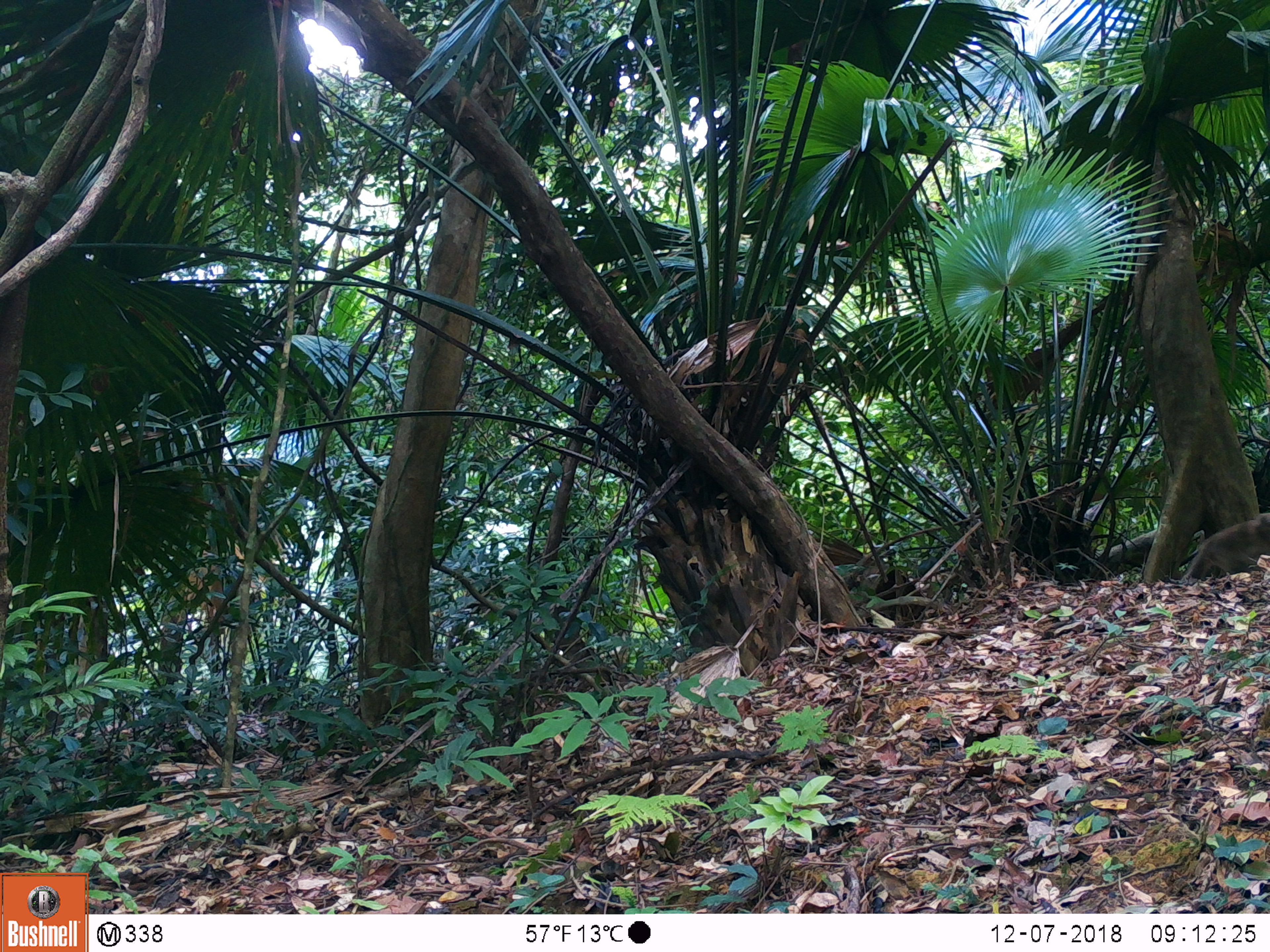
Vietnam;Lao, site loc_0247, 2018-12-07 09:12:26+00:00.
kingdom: Animalia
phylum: Chordata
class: Mammalia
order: Primates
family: Cercopithecidae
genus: Macaca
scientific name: Macaca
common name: macaques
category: assam or rhesus macaque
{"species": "assam or rhesus macaque (macaques) (Macaca)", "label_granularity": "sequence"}